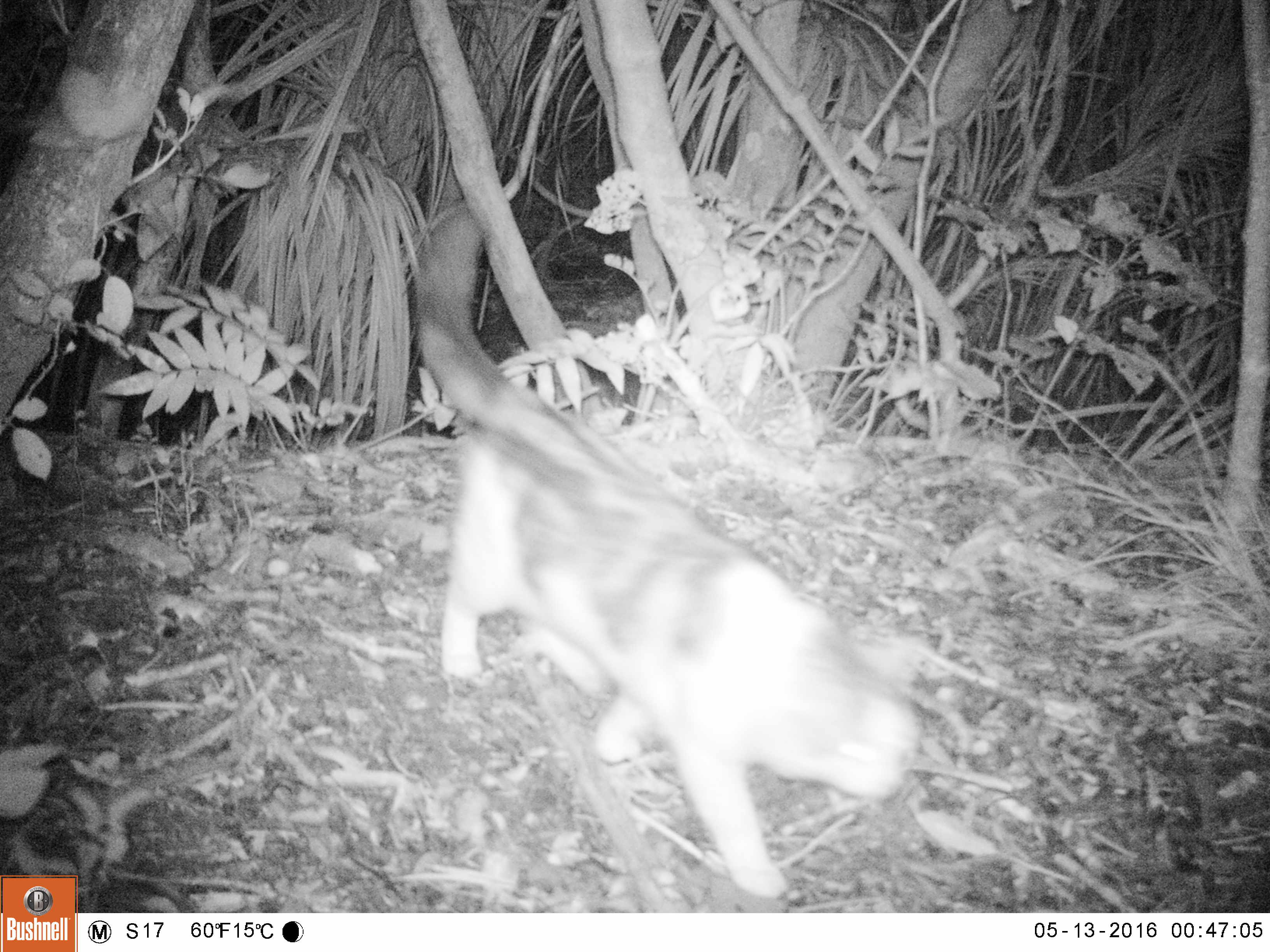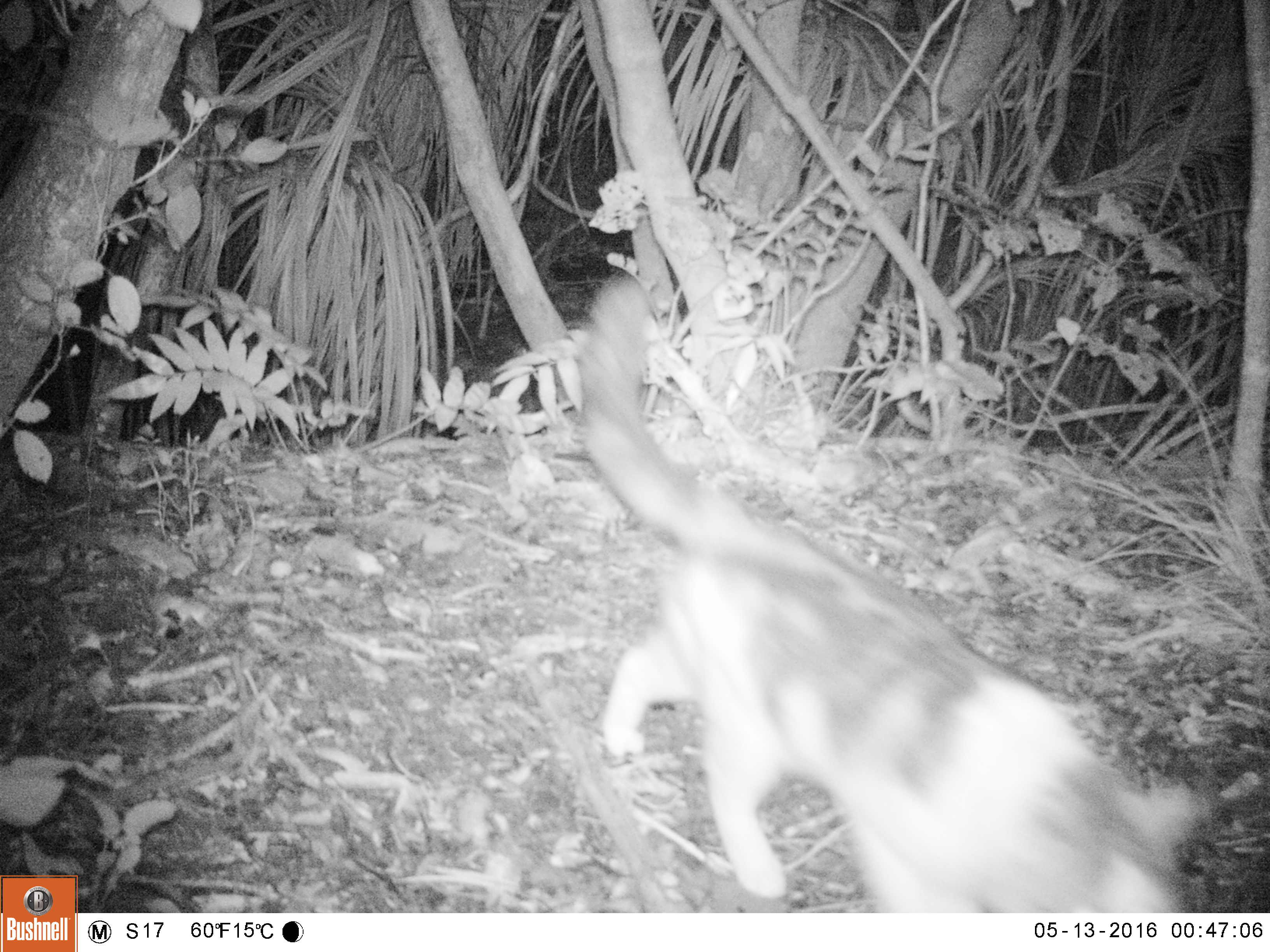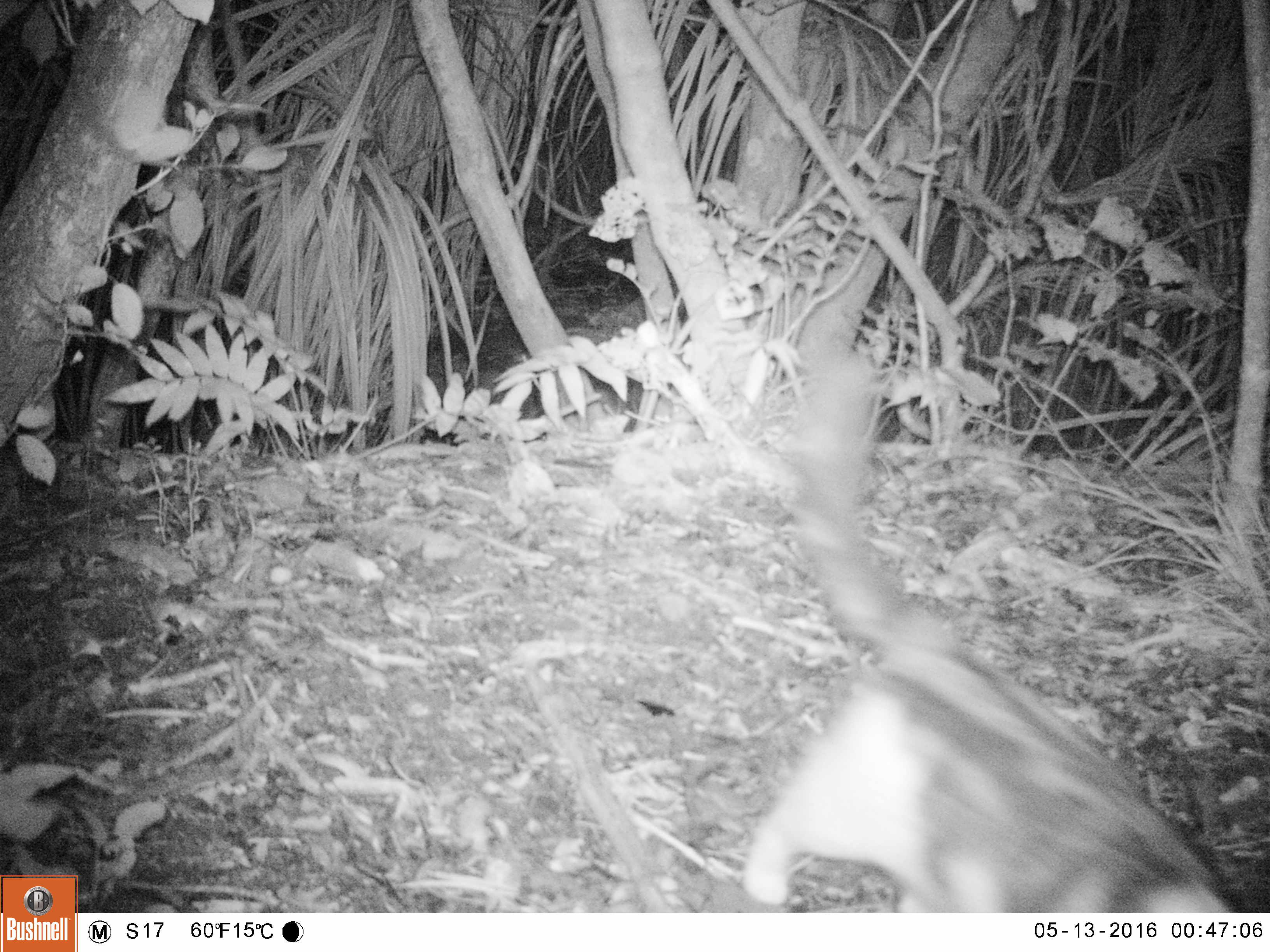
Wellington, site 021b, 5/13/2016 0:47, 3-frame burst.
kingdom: Animalia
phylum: Chordata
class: Mammalia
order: Carnivora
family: Felidae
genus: Felis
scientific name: Felis catus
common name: cat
Cat (Felis catus).